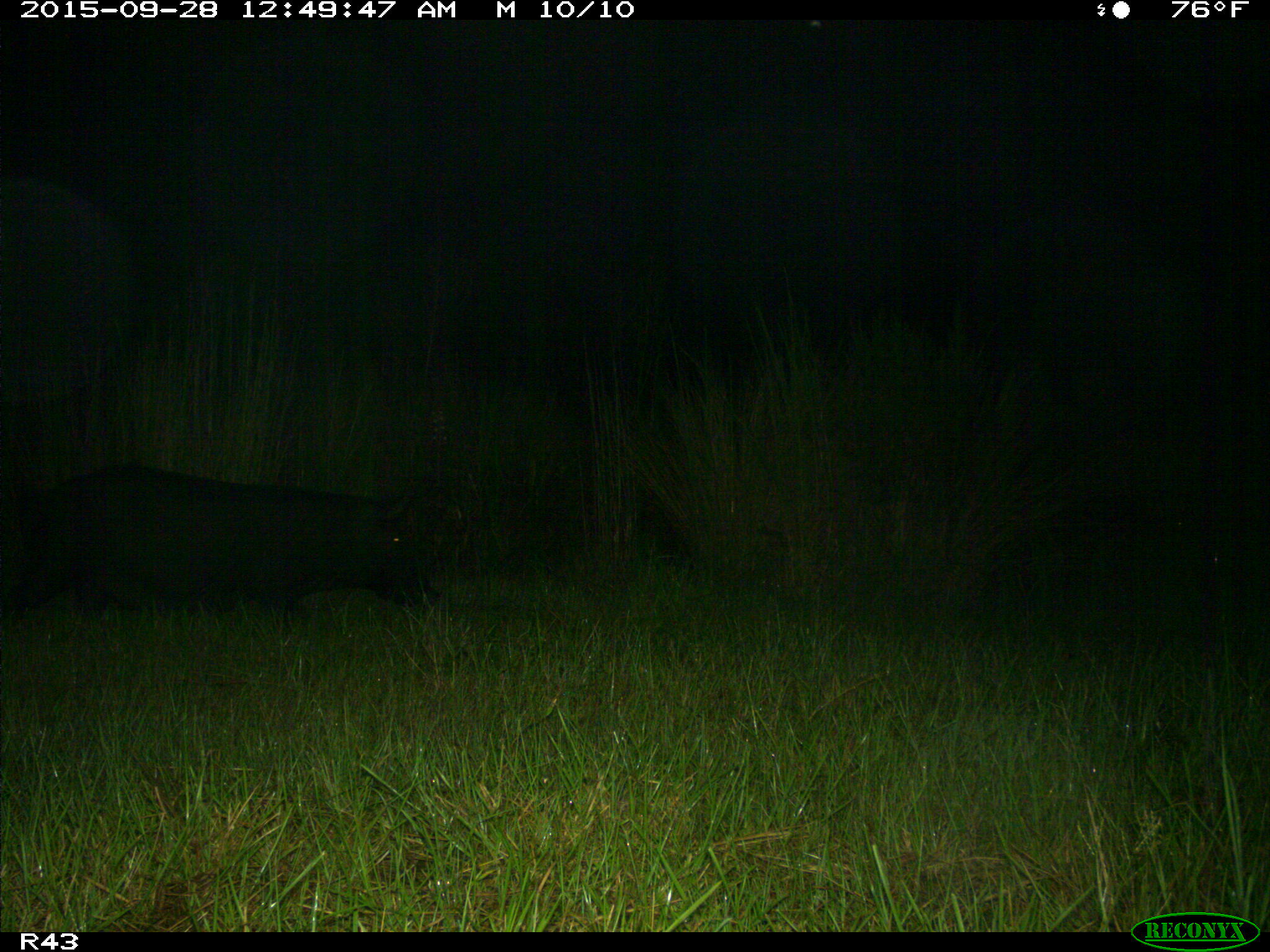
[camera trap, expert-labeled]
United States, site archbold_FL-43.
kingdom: Animalia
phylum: Chordata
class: Mammalia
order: Artiodactyla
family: Suidae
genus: Sus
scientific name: Sus scrofa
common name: wild boar